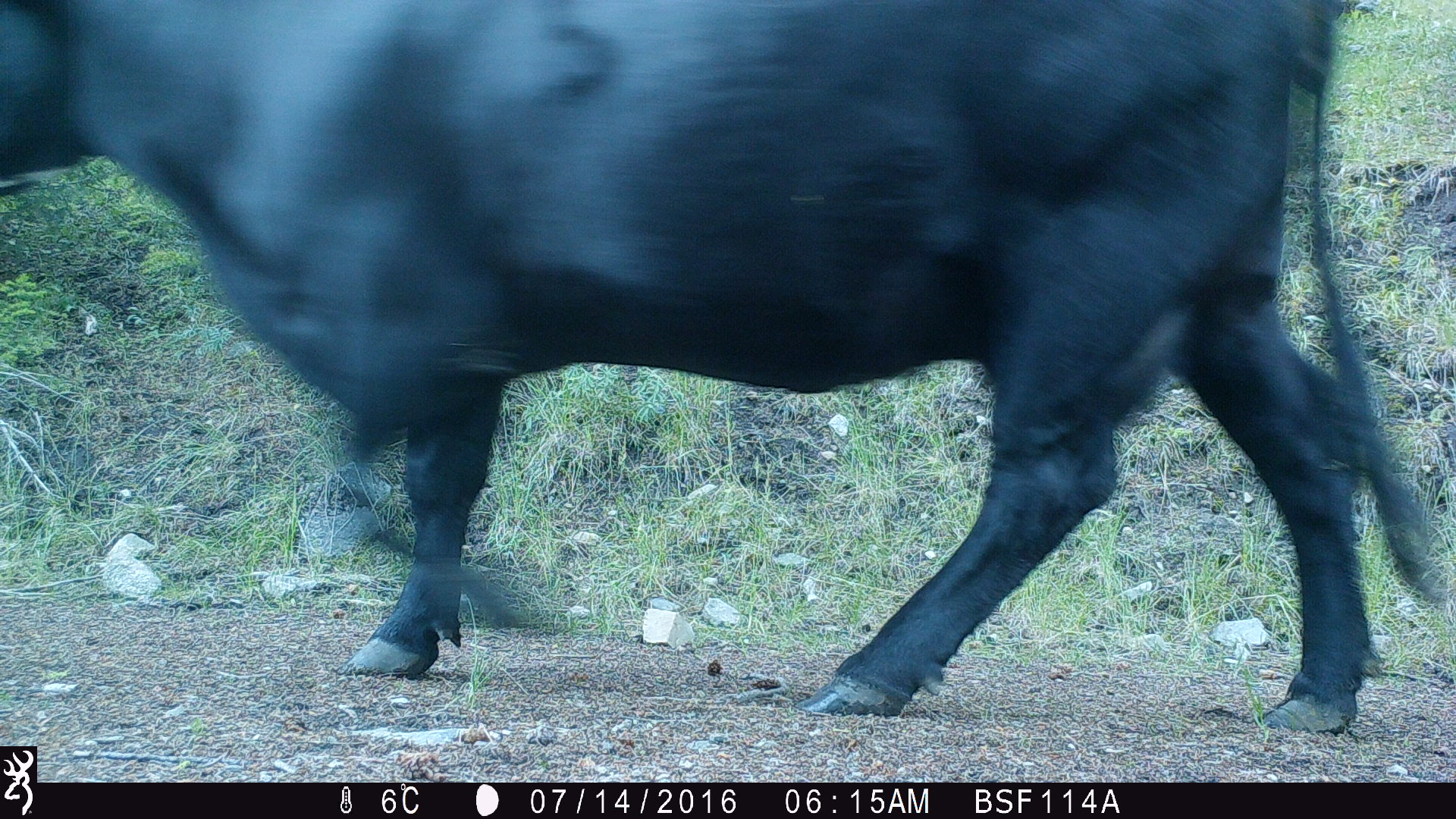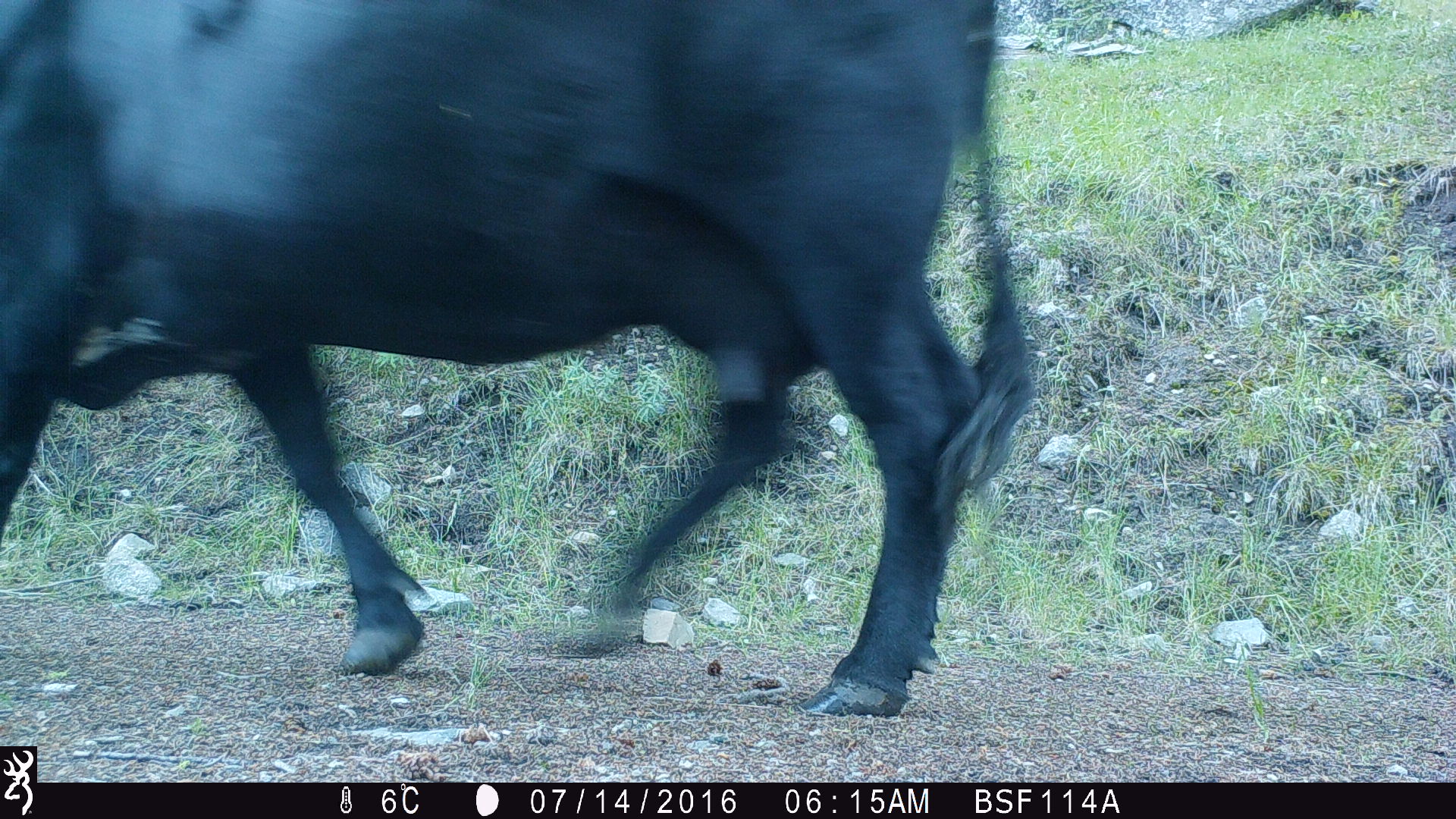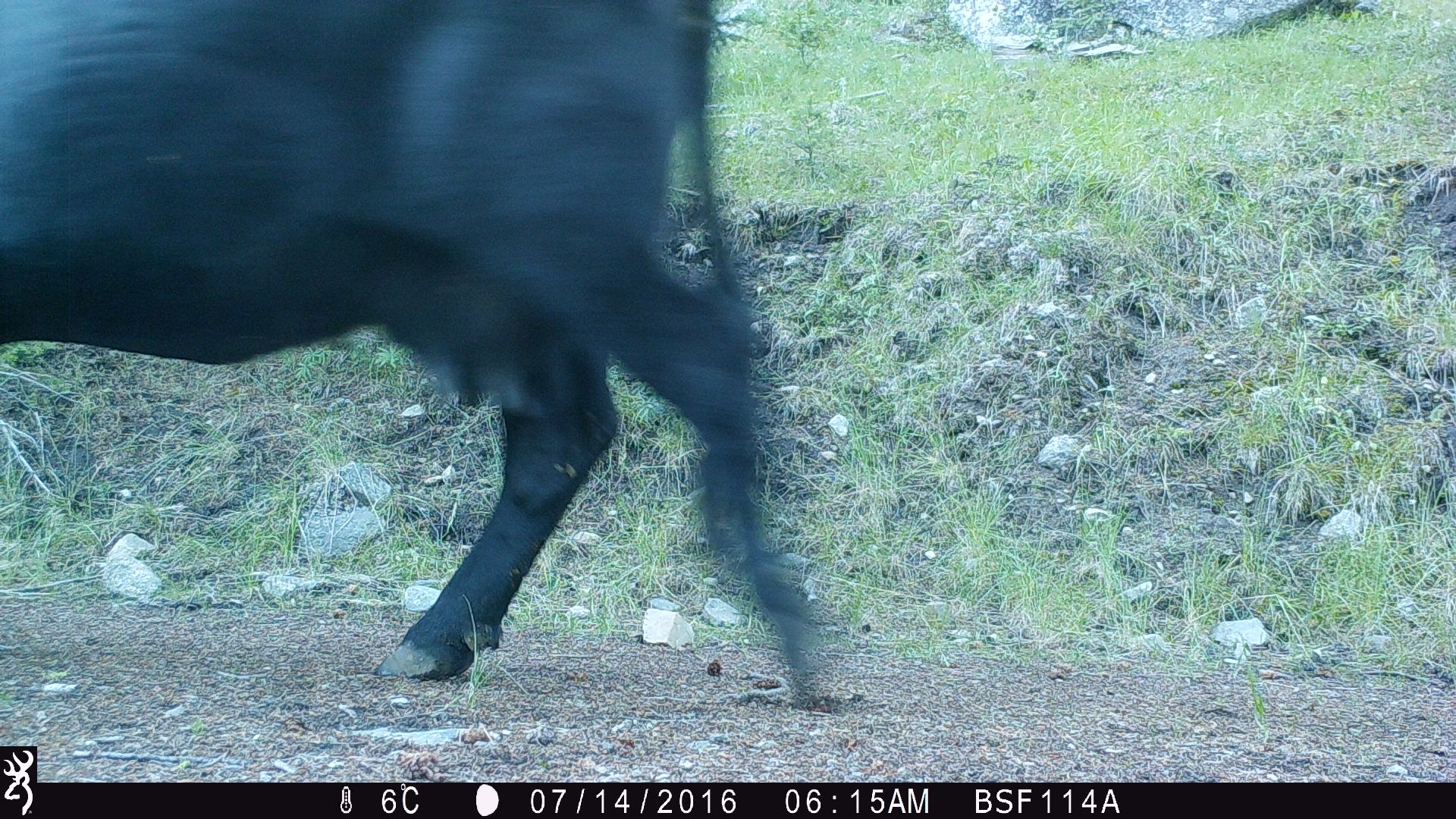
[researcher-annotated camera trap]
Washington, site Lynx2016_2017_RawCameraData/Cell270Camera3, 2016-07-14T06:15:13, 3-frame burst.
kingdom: Animalia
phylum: Chordata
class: Mammalia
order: Artiodactyla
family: Bovidae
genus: Bos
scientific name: Bos taurus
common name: domestic cattle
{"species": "domestic cattle (Bos taurus)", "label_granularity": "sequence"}